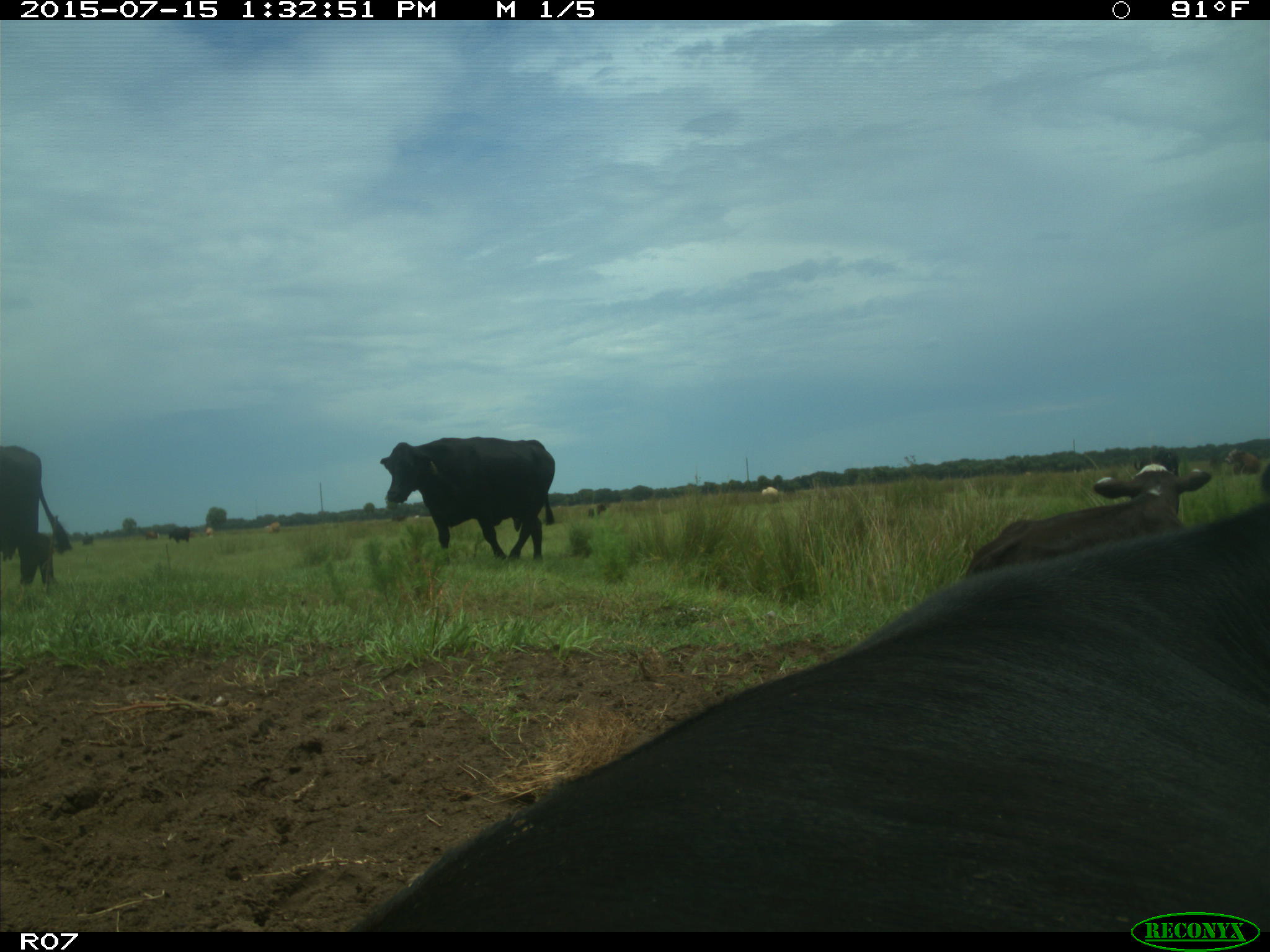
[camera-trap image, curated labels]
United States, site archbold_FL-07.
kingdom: Animalia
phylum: Chordata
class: Mammalia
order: Artiodactyla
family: Bovidae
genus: Bos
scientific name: Bos taurus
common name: domestic cow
Bos taurus (domestic cow).